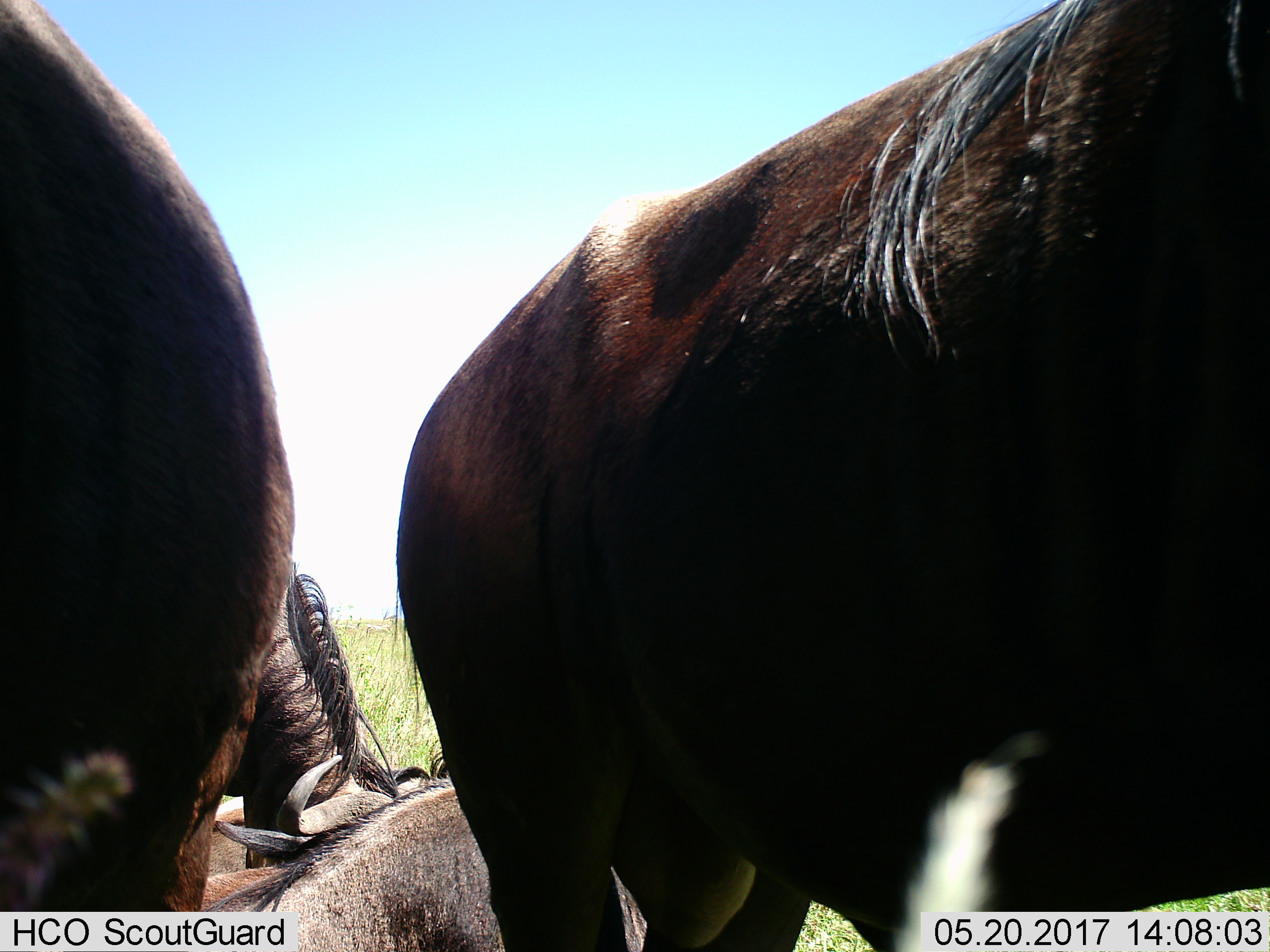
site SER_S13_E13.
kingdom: Animalia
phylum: Chordata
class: Mammalia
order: Artiodactyla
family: Bovidae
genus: Connochaetes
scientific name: Connochaetes taurinus taurinus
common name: blue wildebeest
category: wildebeestblue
Wildebeestblue (blue wildebeest) (Connochaetes taurinus taurinus), count 4. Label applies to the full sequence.